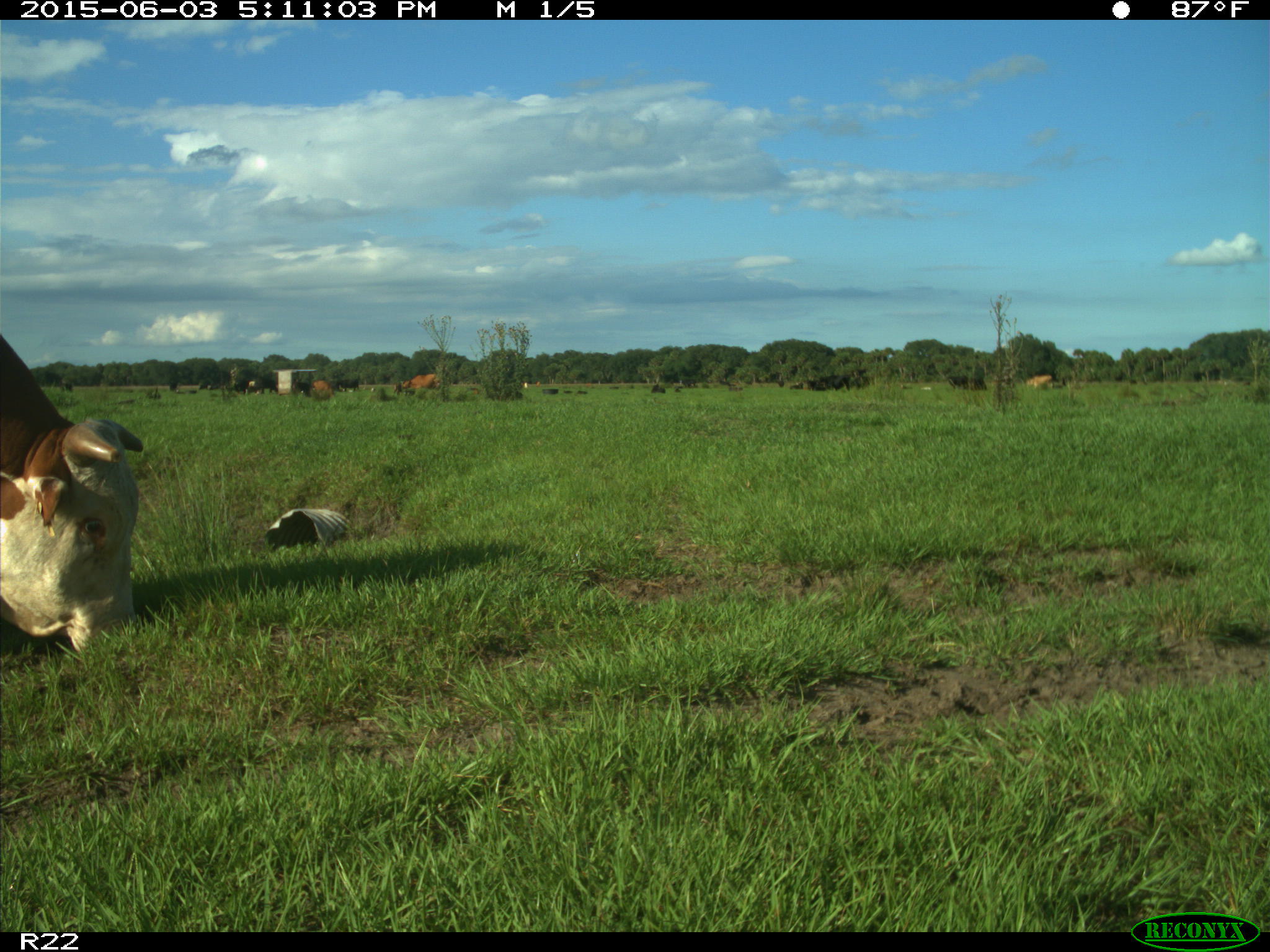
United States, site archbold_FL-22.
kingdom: Animalia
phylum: Chordata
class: Mammalia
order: Artiodactyla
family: Bovidae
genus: Bos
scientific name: Bos taurus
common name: domestic cow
Bos taurus (domestic cow).